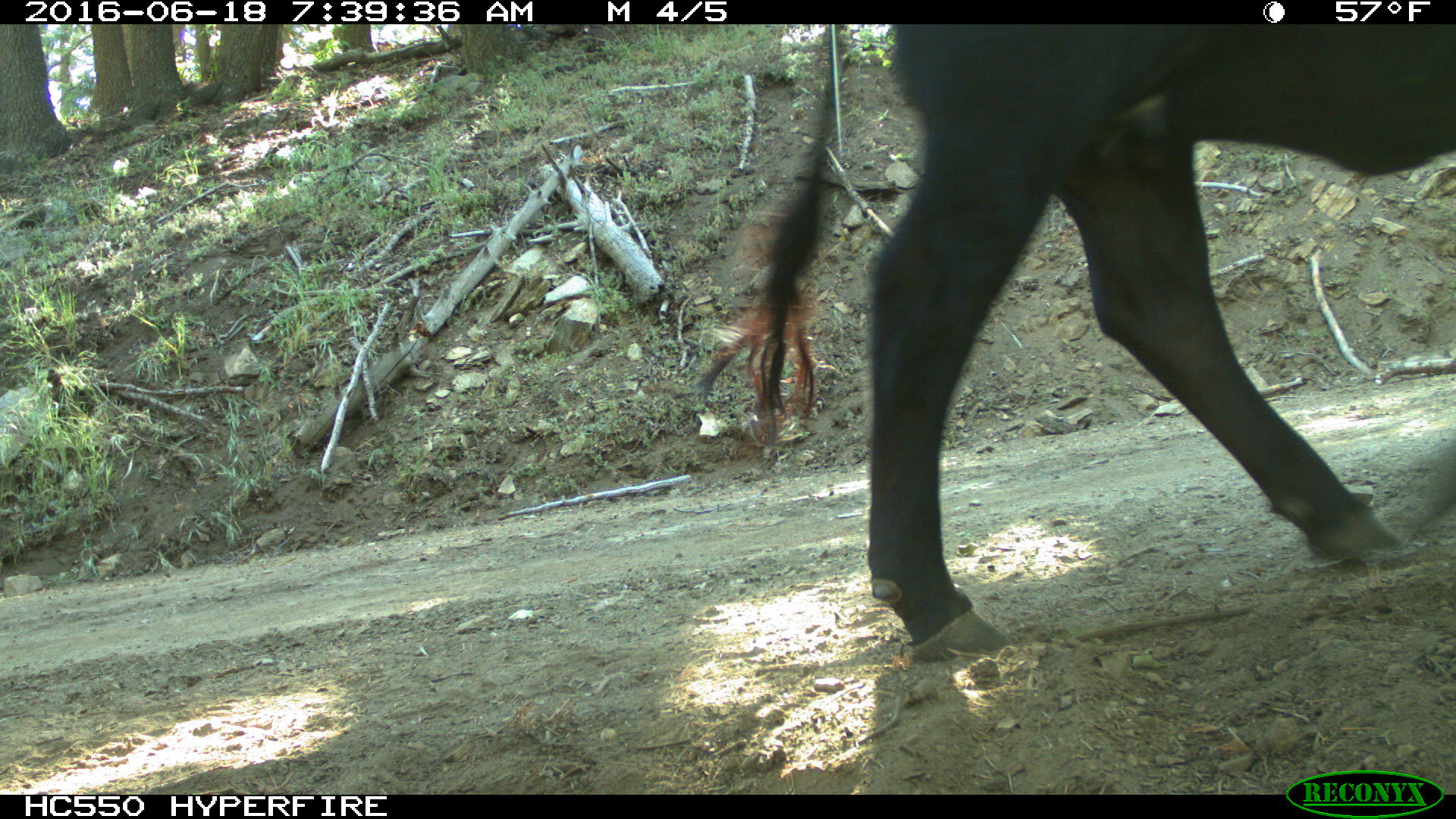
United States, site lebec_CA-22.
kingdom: Animalia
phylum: Chordata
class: Mammalia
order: Artiodactyla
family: Bovidae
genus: Bos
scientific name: Bos taurus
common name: domestic cow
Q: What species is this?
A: Bos taurus (domestic cow).